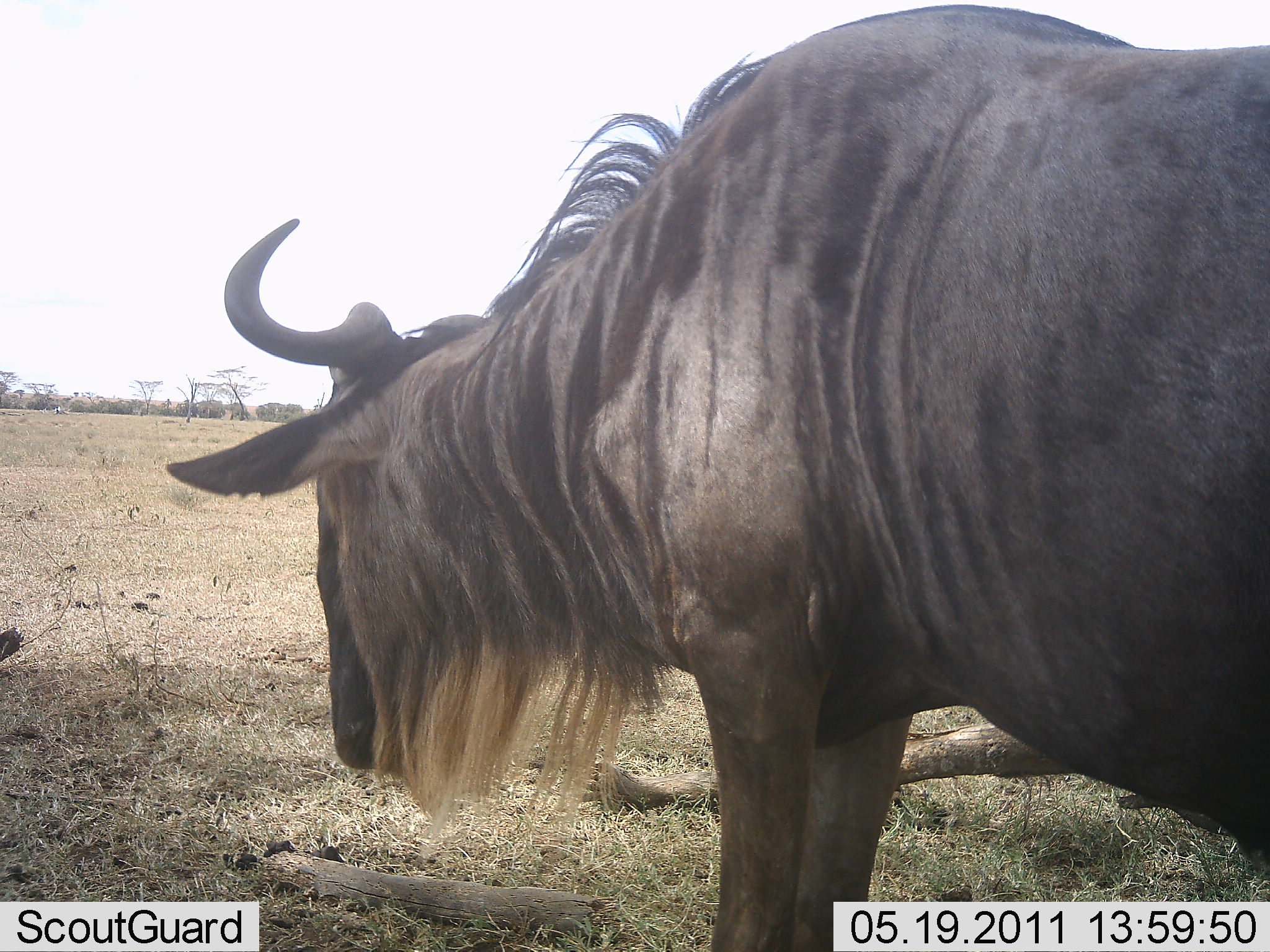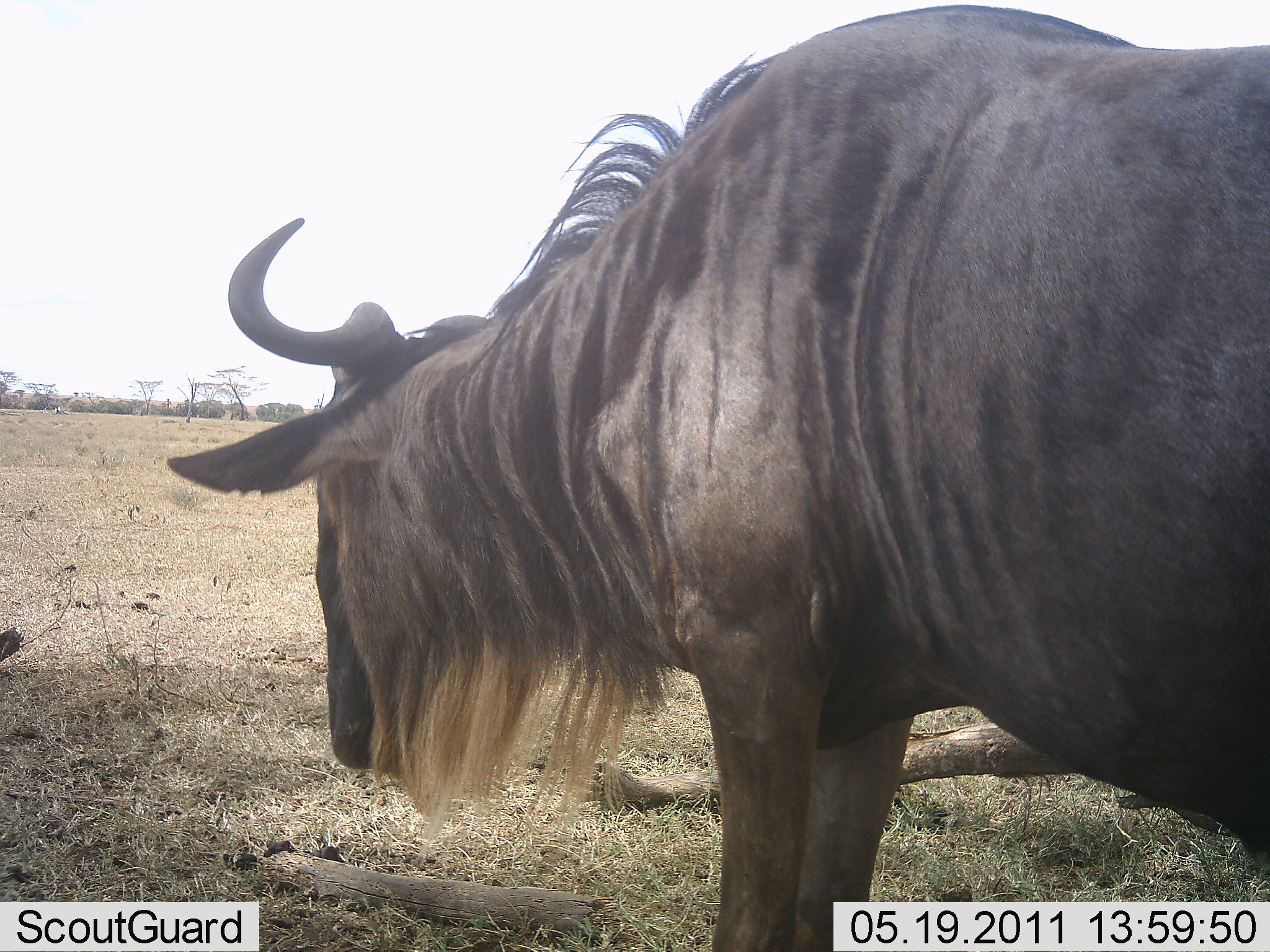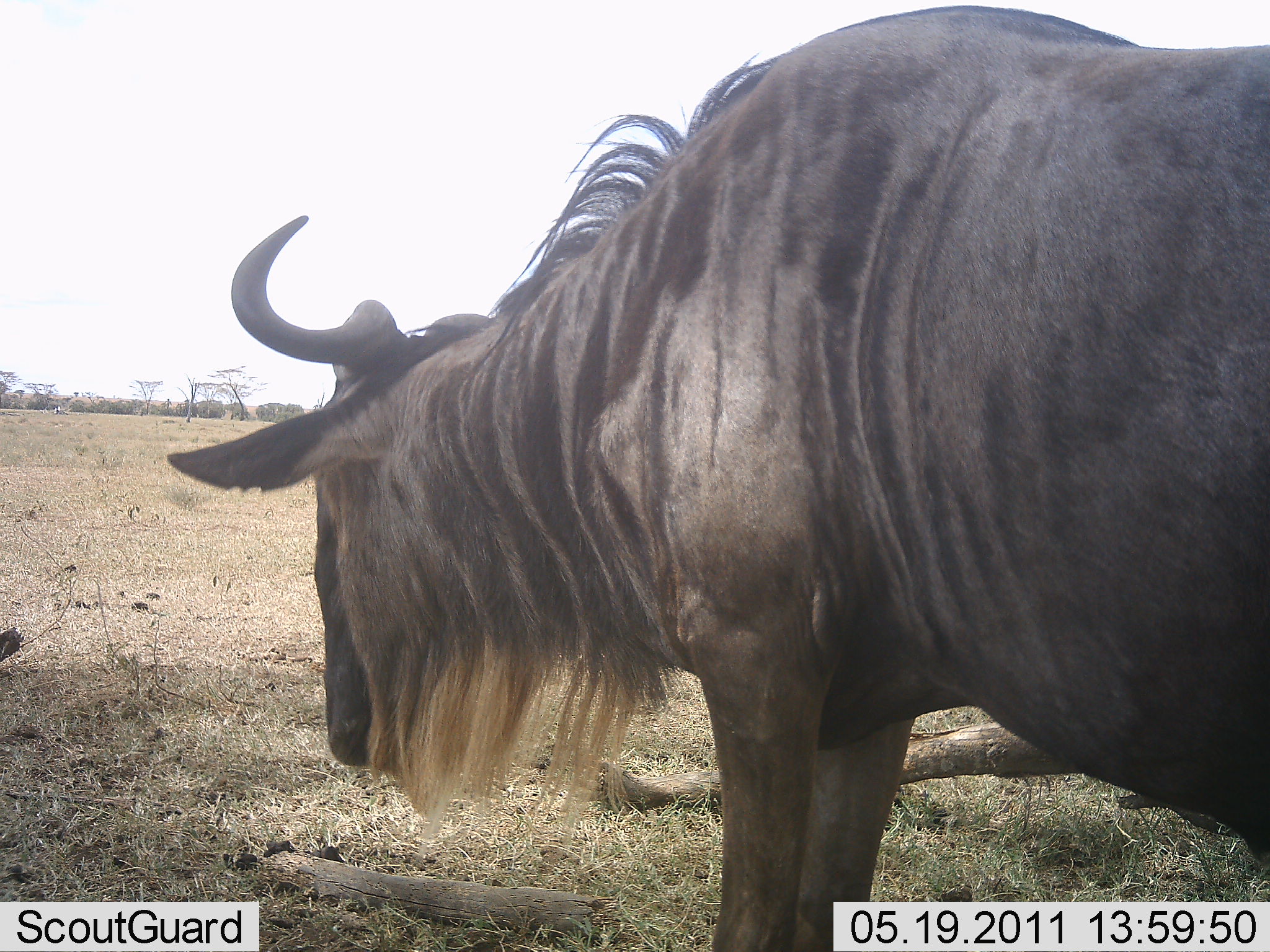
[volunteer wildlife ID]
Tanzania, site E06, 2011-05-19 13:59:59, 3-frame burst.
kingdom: Animalia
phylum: Chordata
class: Mammalia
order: Artiodactyla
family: Bovidae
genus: Connochaetes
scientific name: Connochaetes taurinus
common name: blue wildebeest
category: wildebeest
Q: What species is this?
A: Wildebeest (blue wildebeest) (Connochaetes taurinus).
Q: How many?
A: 1.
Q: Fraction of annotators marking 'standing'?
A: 100%.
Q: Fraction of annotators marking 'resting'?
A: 0%.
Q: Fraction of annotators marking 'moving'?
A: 0%.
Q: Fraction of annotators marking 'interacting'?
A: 0%.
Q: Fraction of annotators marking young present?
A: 0%.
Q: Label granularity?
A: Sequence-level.